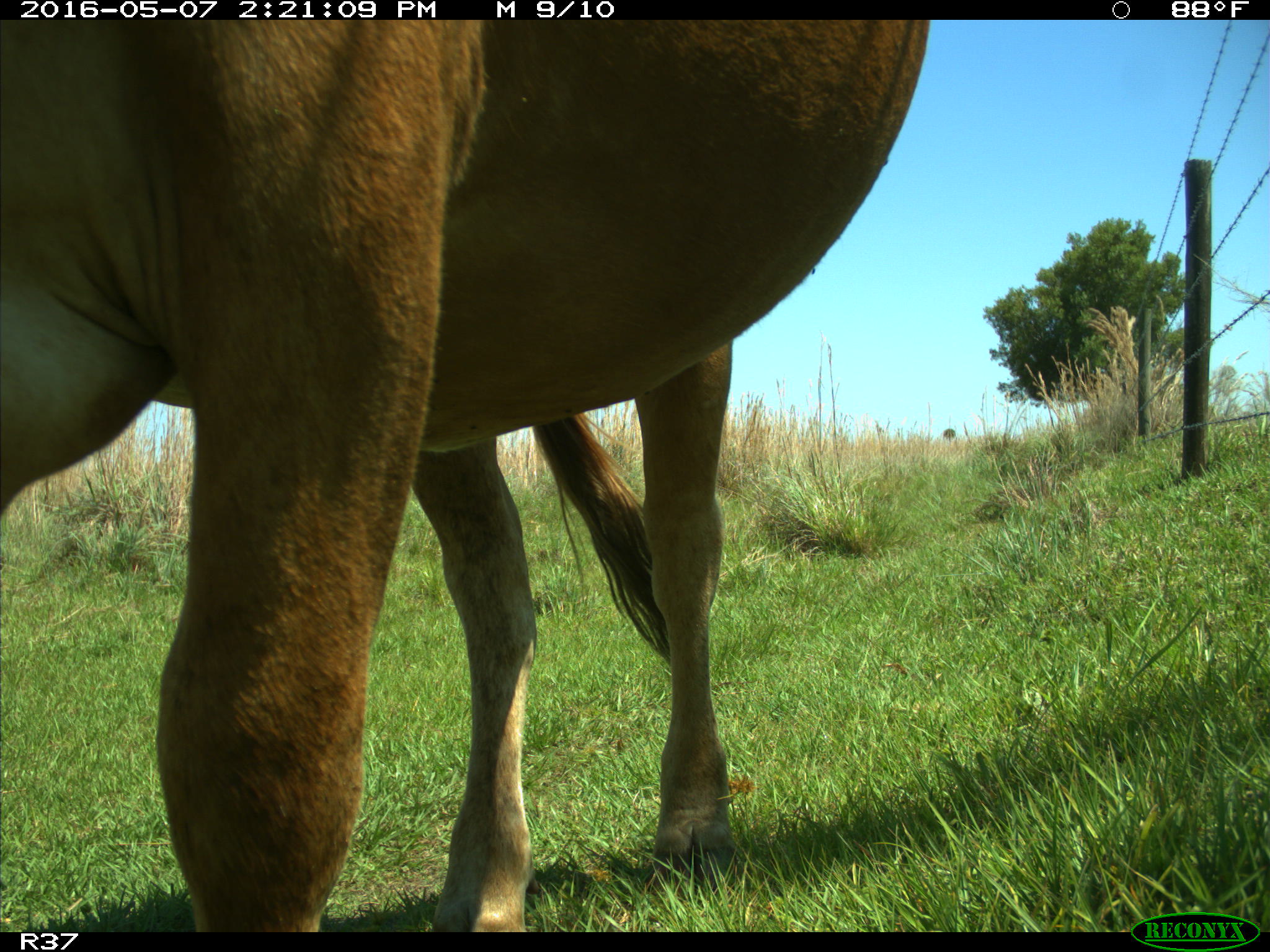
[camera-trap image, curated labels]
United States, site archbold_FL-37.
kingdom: Animalia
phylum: Chordata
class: Mammalia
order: Artiodactyla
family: Bovidae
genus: Bos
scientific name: Bos taurus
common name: domestic cow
Bos taurus (domestic cow).